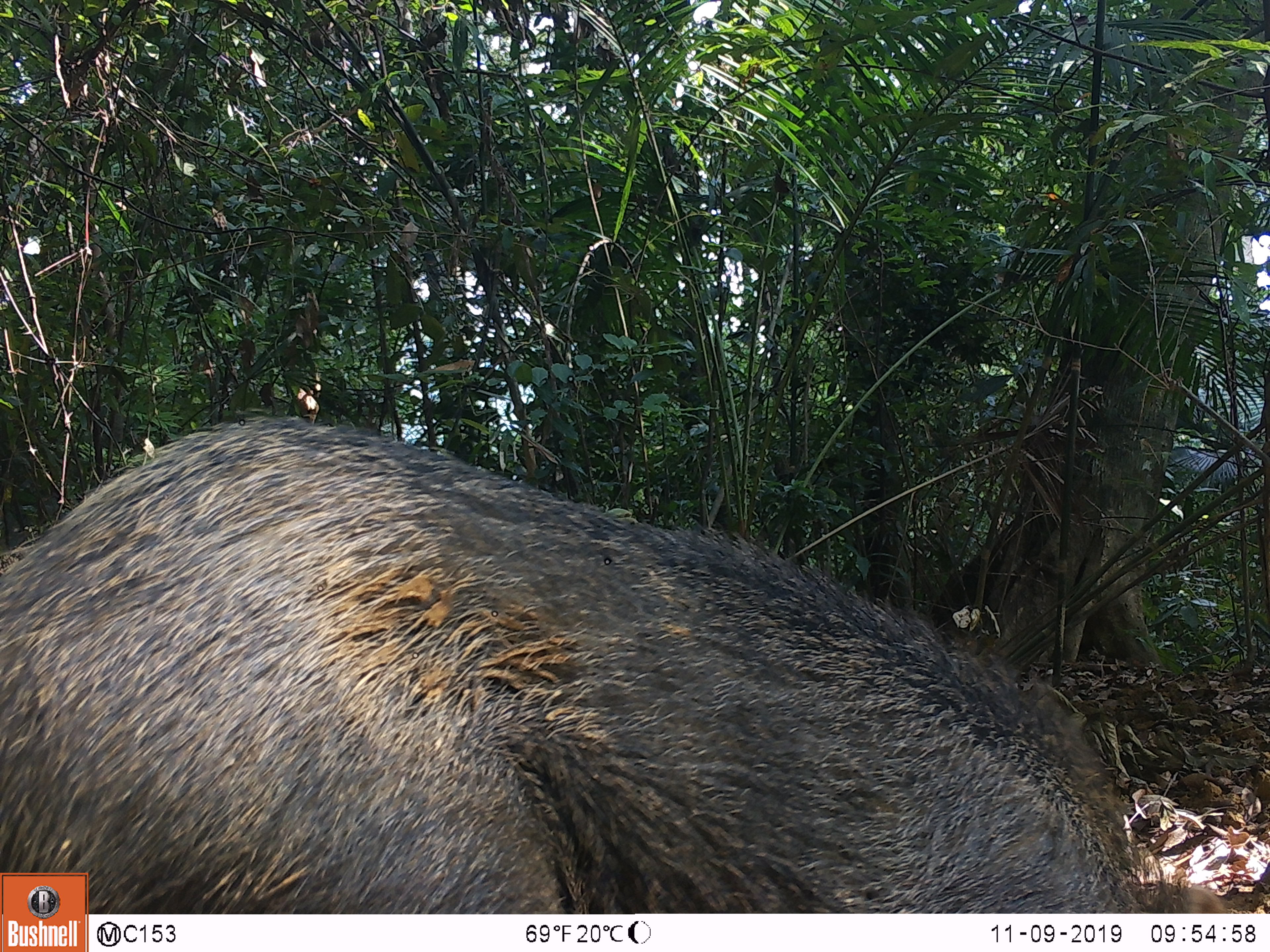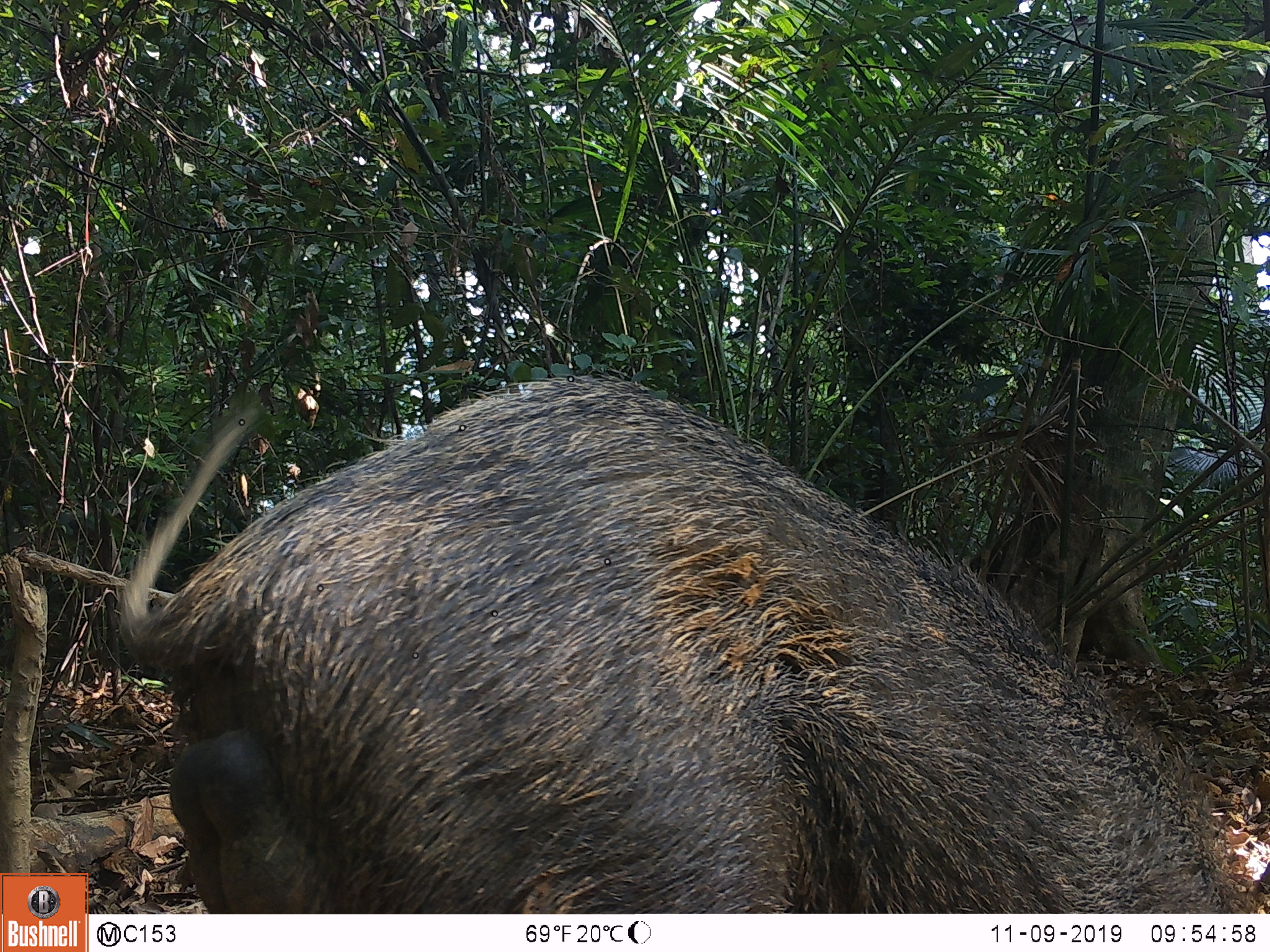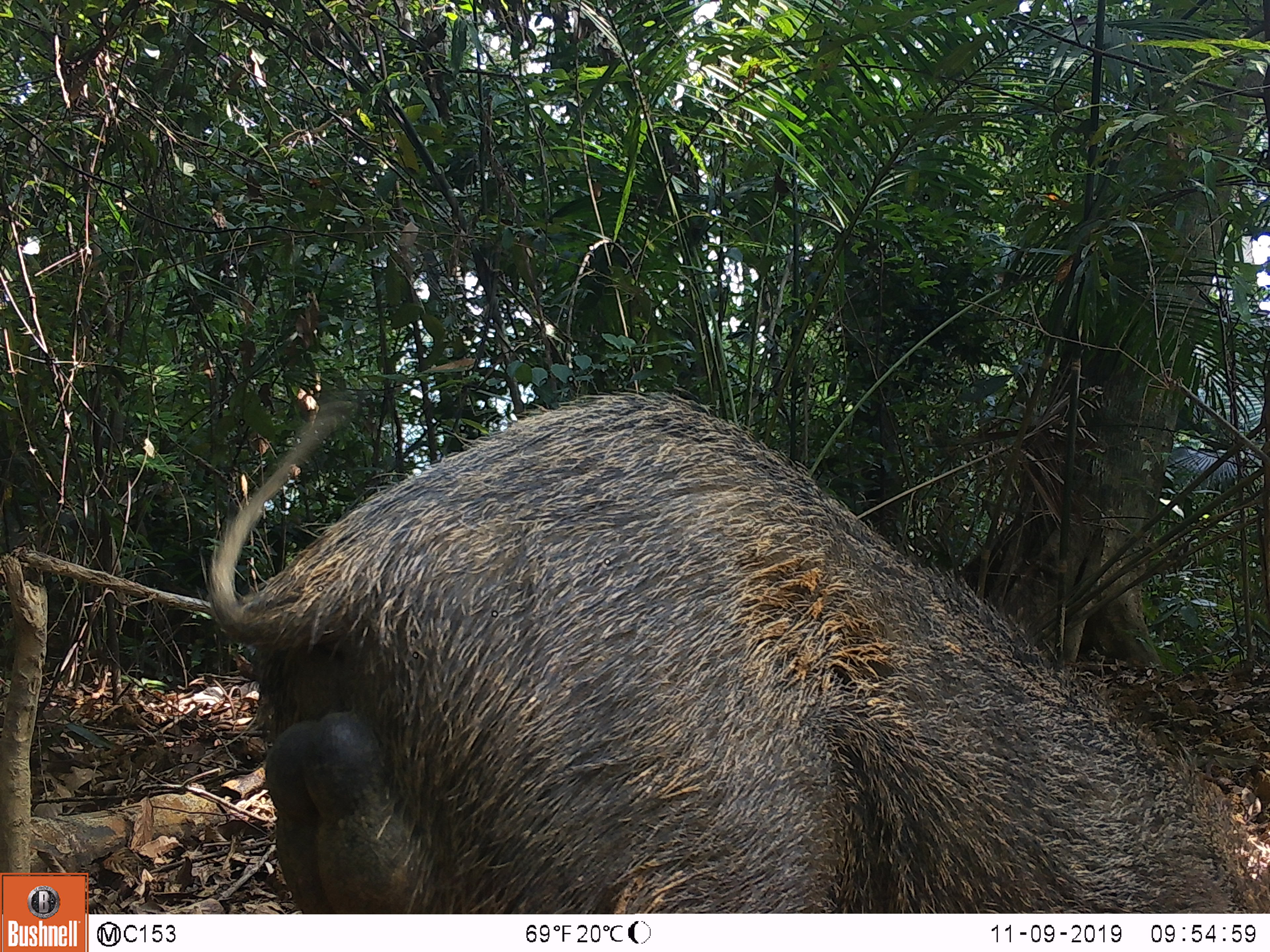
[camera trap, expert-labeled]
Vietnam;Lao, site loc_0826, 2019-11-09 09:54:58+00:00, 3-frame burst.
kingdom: Animalia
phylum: Chordata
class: Mammalia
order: Artiodactyla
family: Suidae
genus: Sus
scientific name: Sus scrofa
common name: eurasian wild pig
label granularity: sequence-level